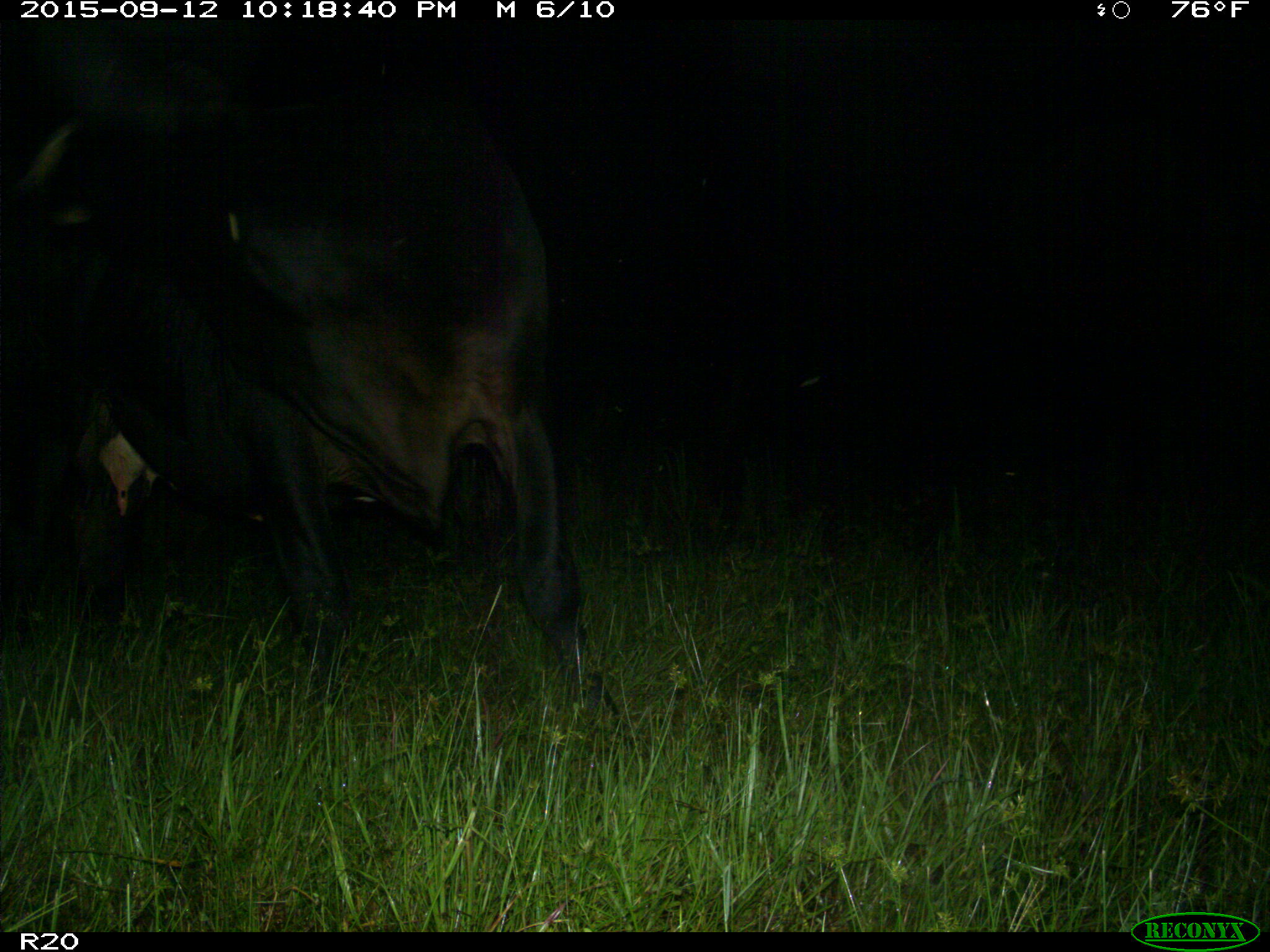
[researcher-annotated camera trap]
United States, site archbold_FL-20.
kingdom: Animalia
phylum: Chordata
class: Mammalia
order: Artiodactyla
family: Bovidae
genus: Bos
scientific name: Bos taurus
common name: domestic cow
Bos taurus (domestic cow).